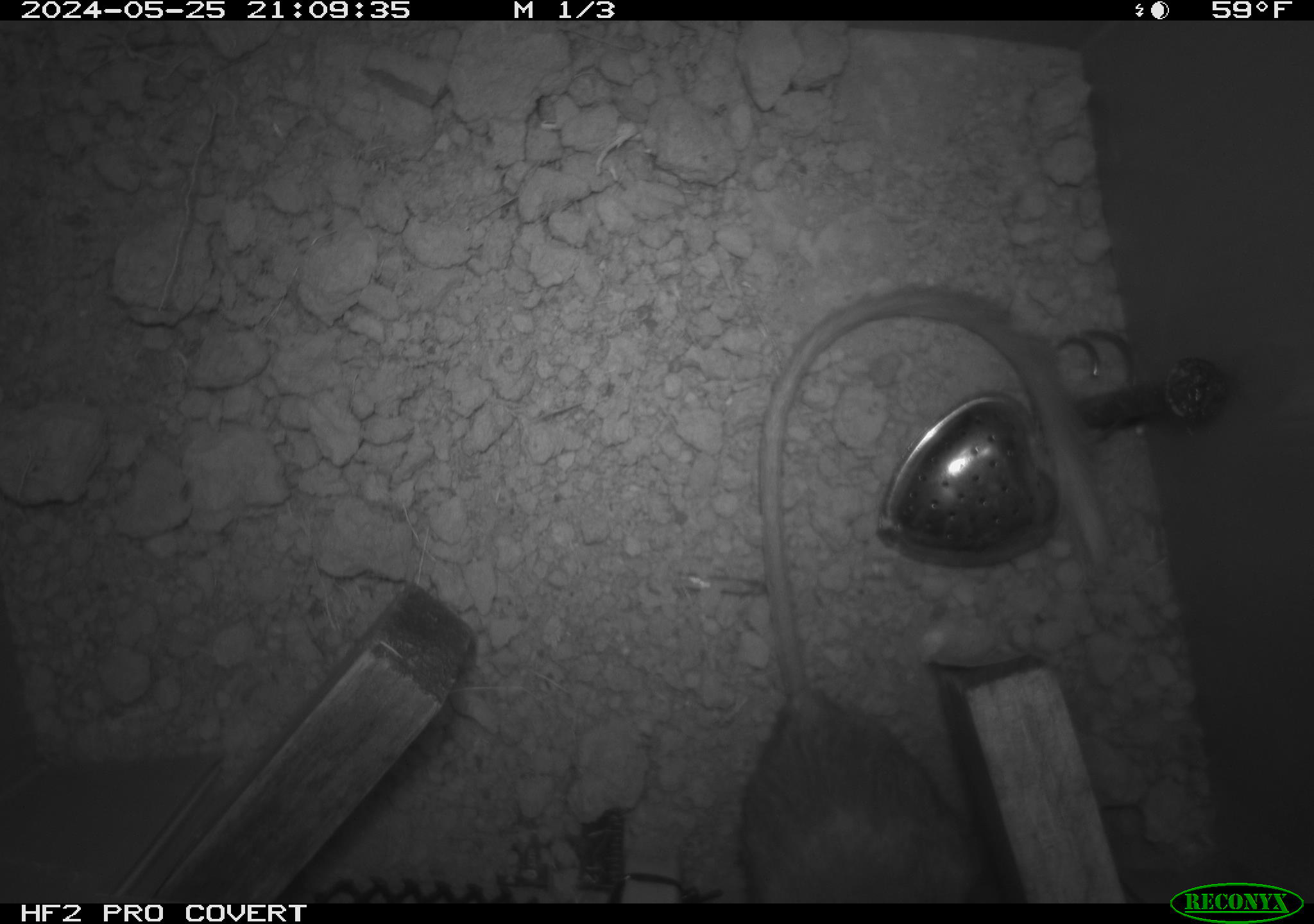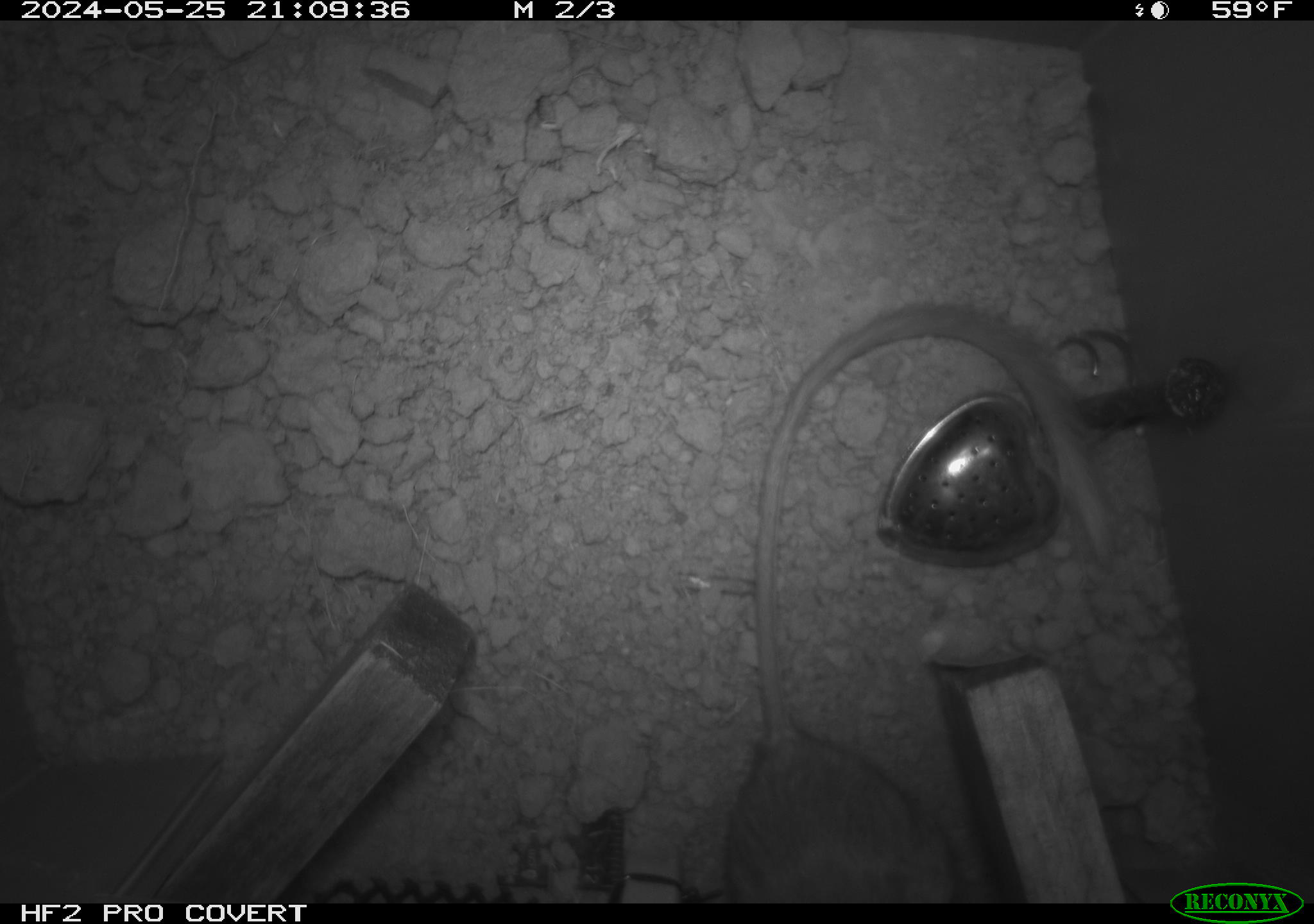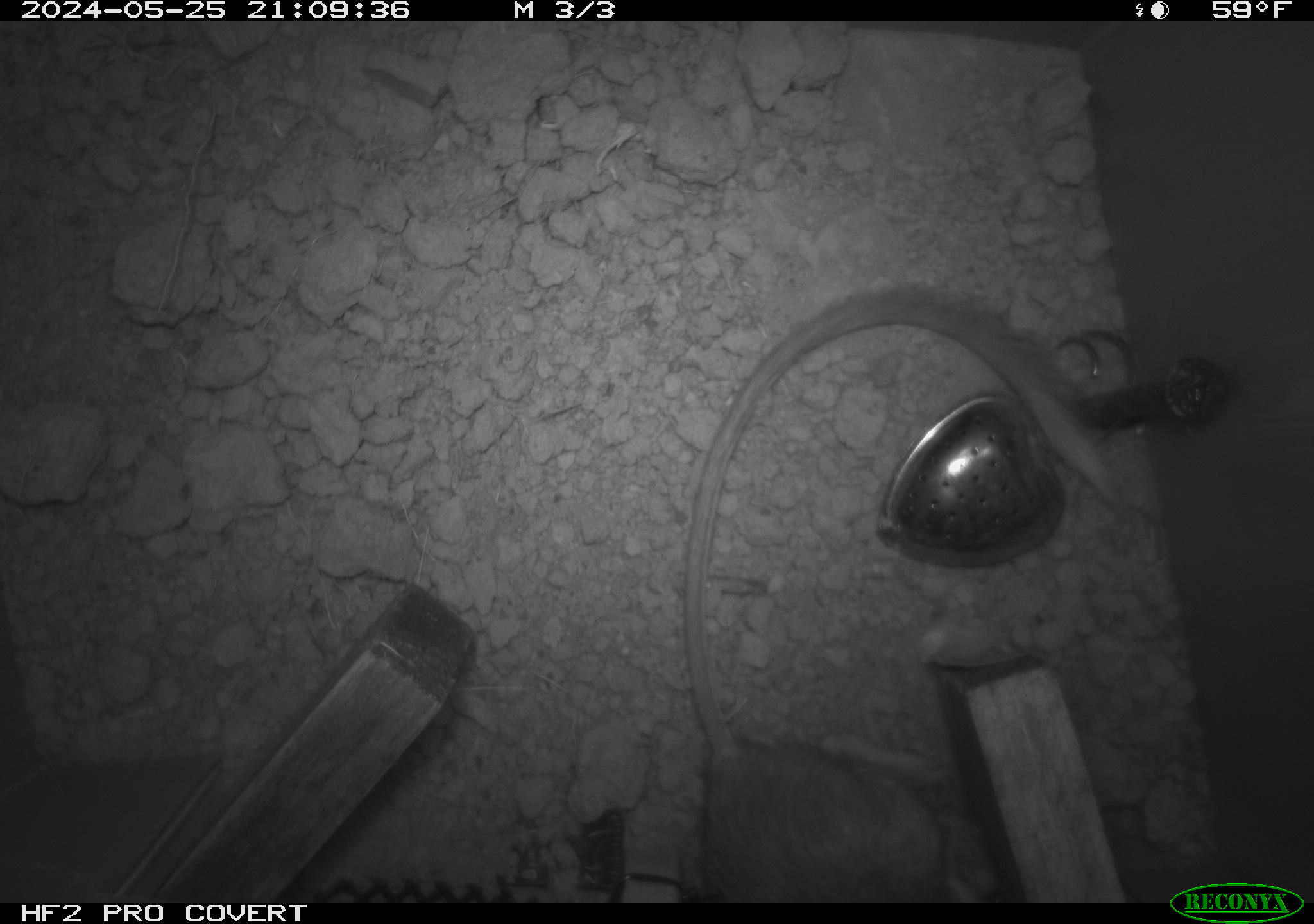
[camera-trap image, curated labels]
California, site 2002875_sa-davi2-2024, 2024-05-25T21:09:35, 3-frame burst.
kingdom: Animalia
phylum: Chordata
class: Mammalia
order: Rodentia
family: Heteromyidae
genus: Dipodomys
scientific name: Dipodomys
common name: kangaroo rats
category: dipodomys species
Dipodomys species (kangaroo rats) (Dipodomys).